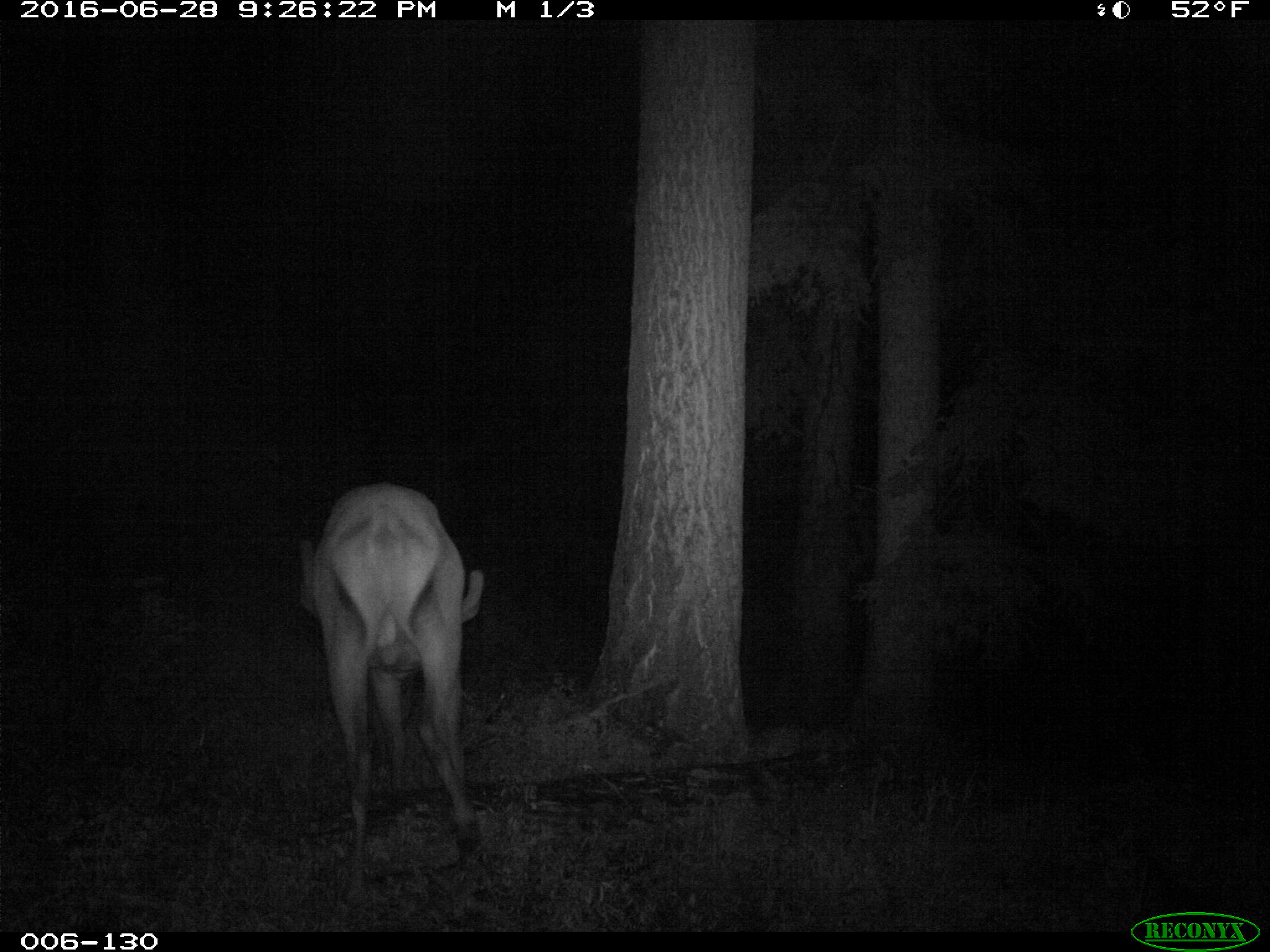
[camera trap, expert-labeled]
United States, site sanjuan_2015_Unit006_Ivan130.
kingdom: Animalia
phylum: Chordata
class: Mammalia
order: Artiodactyla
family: Cervidae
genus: Cervus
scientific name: Cervus elaphus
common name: red deer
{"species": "Cervus elaphus (red deer)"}